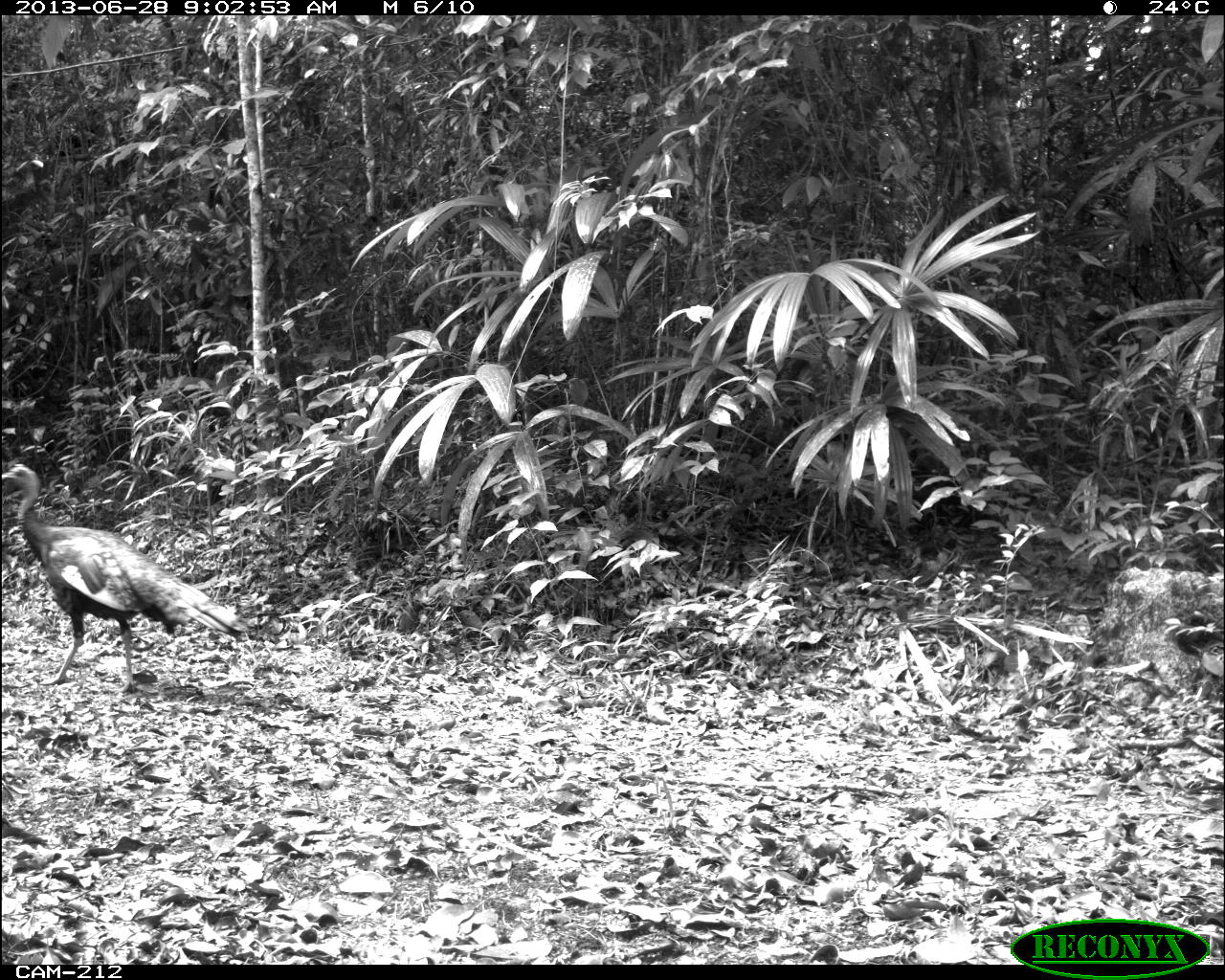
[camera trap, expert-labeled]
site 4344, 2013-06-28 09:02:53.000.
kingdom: Animalia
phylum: Chordata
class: Aves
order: Galliformes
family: Phasianidae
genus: Meleagris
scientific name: Meleagris ocellata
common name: ocellated turkey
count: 1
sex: male